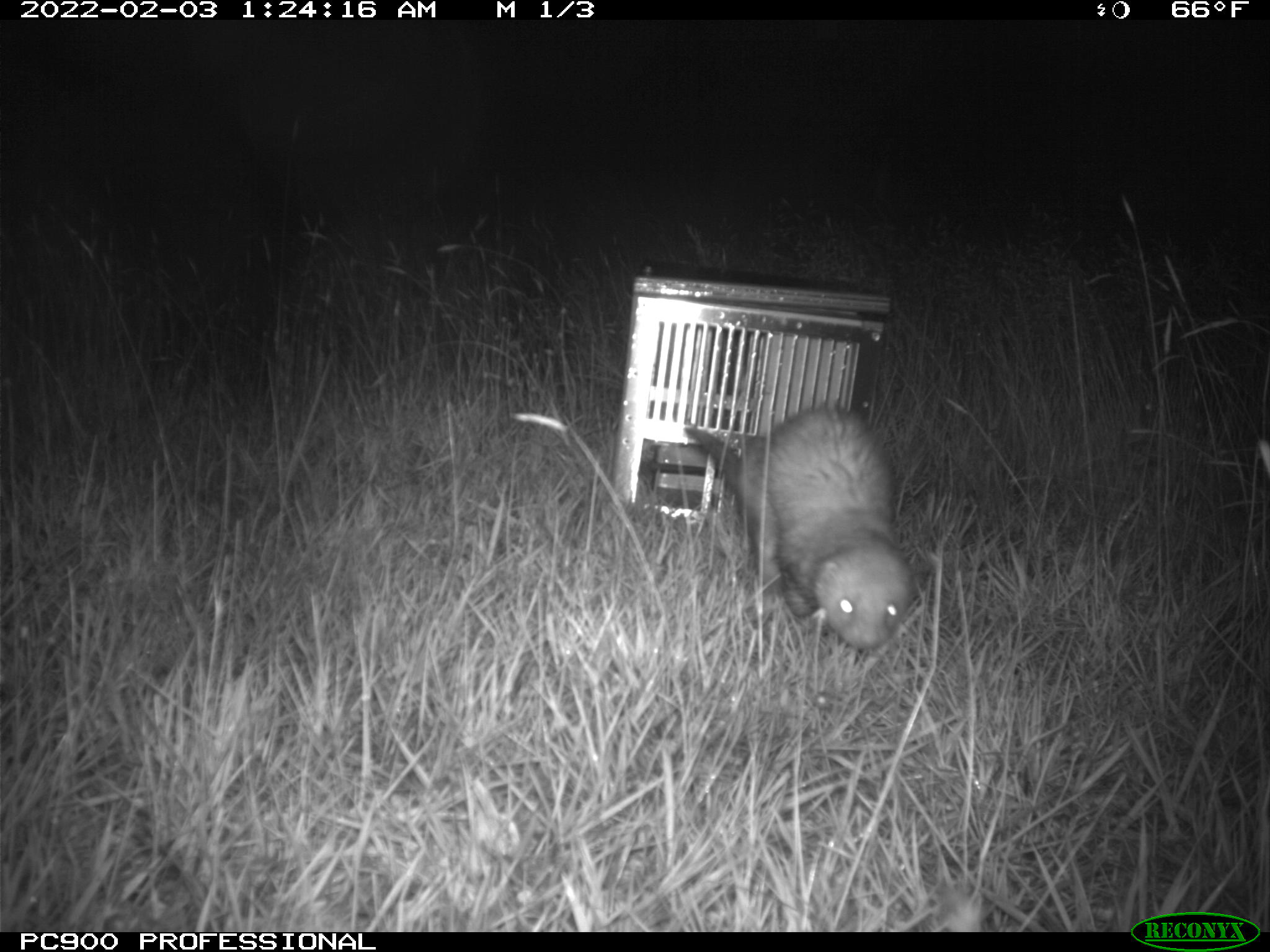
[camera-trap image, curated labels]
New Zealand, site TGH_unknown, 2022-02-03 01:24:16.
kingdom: Animalia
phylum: Chordata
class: Mammalia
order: Carnivora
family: Mustelidae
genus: Mustela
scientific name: Mustela furo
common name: ferret